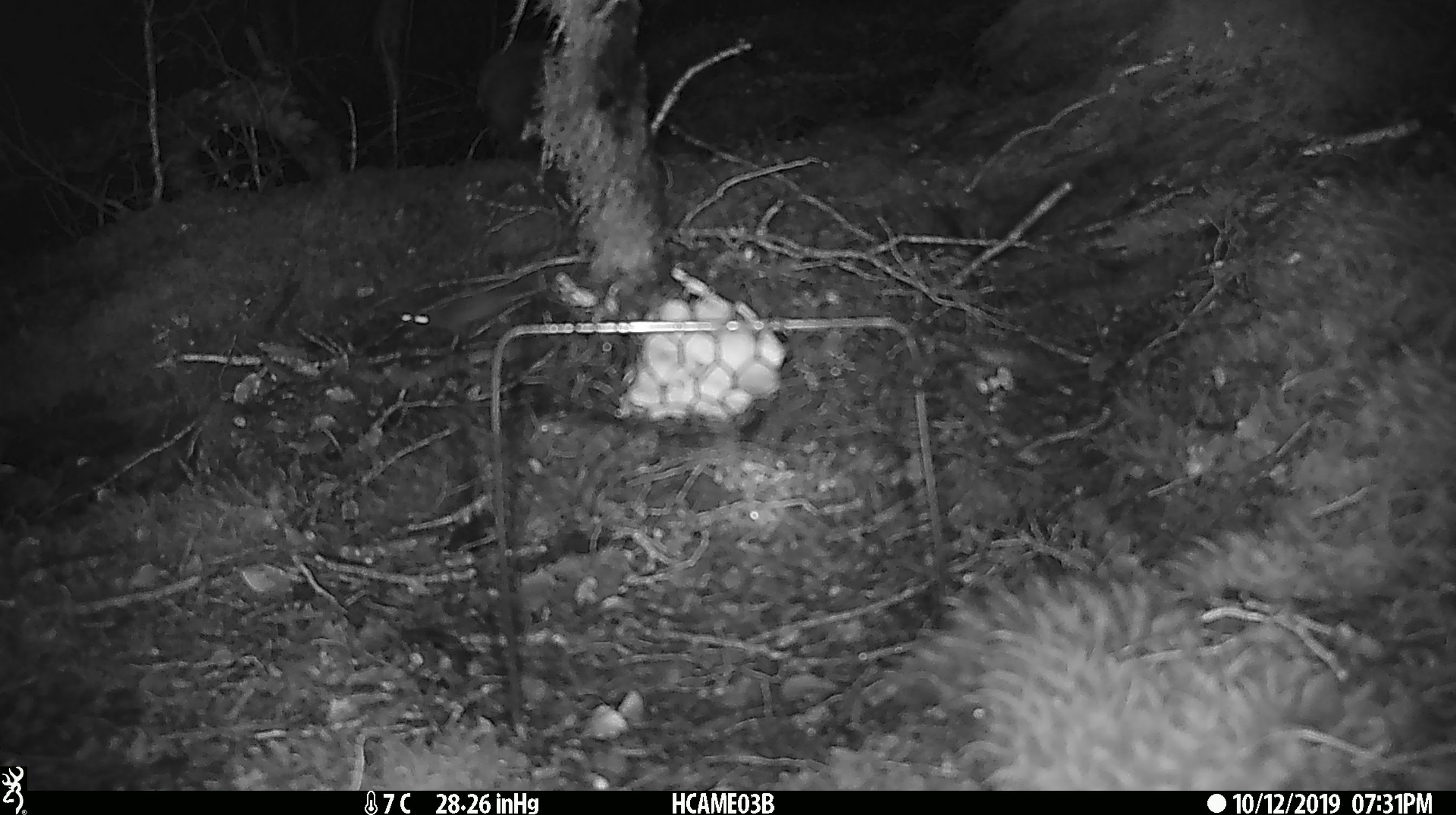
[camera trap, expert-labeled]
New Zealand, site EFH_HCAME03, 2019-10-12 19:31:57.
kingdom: Animalia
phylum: Chordata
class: Mammalia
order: Rodentia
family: Muridae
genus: Mus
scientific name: Mus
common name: mouse